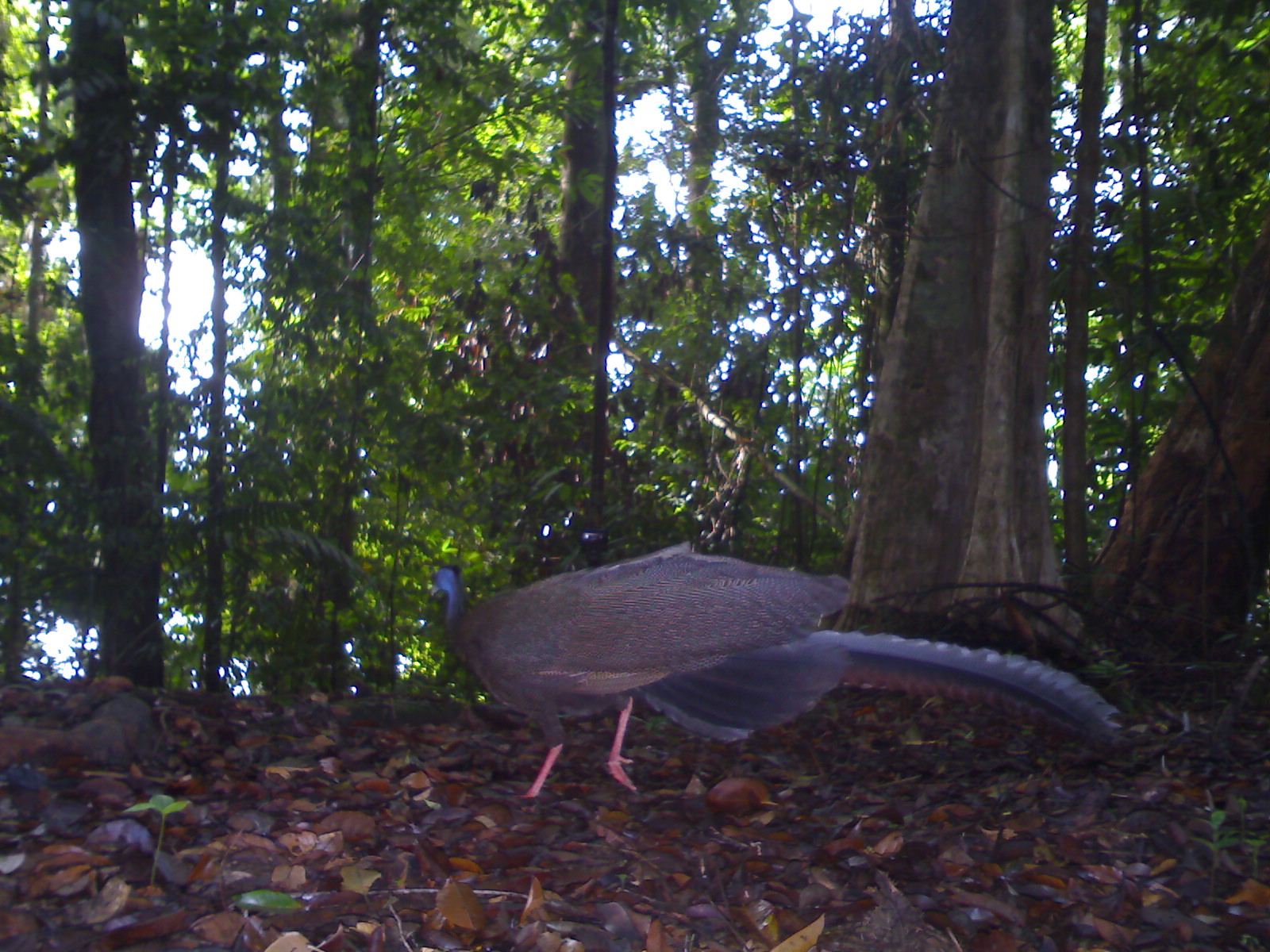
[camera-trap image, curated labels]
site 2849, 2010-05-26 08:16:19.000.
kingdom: Animalia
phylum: Chordata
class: Aves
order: Galliformes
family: Phasianidae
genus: Argusianus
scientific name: Argusianus argus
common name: great argus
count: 1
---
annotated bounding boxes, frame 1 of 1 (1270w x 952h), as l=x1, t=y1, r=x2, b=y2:
argusianus argus: l=428, t=540, r=1132, b=800